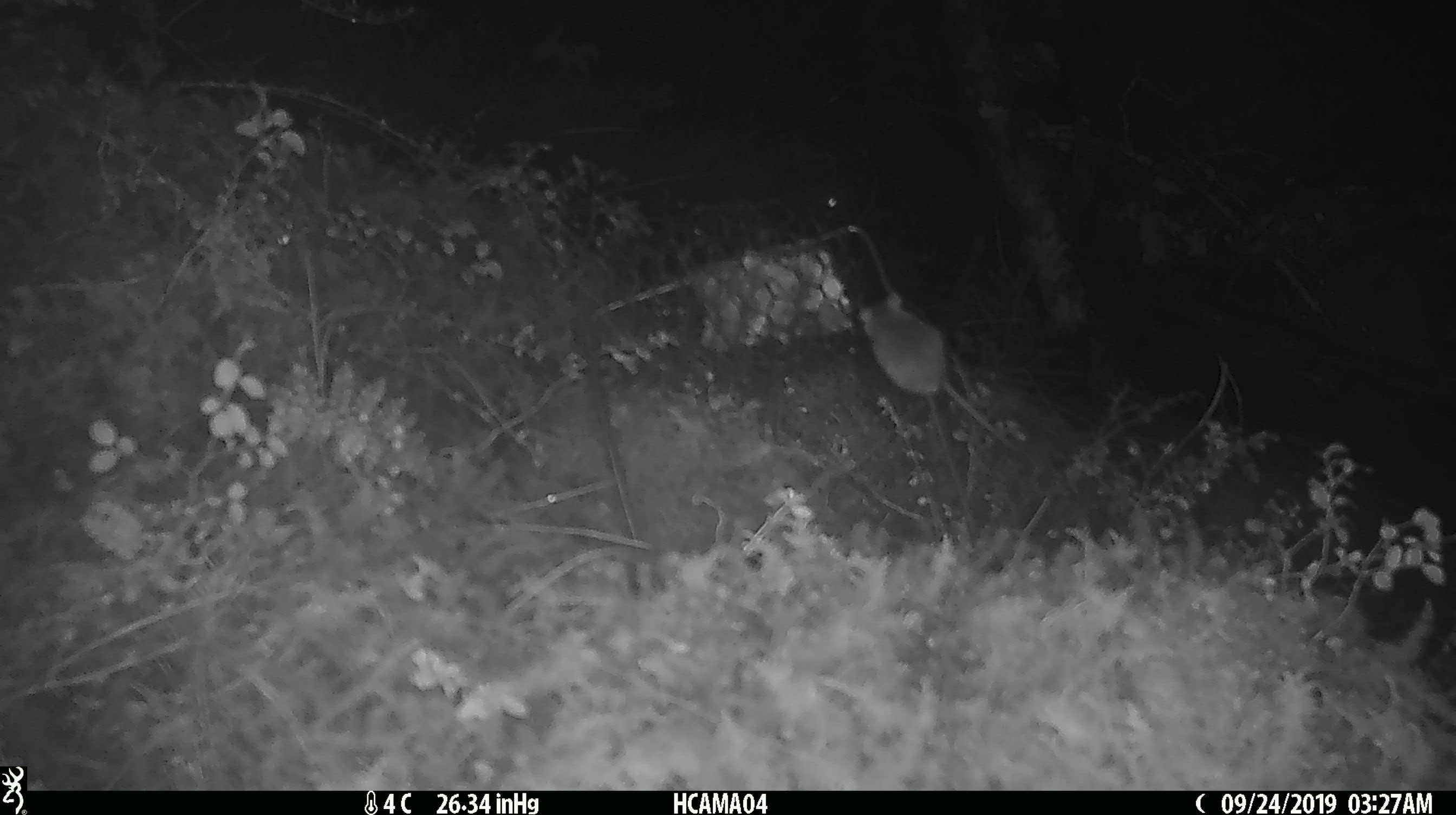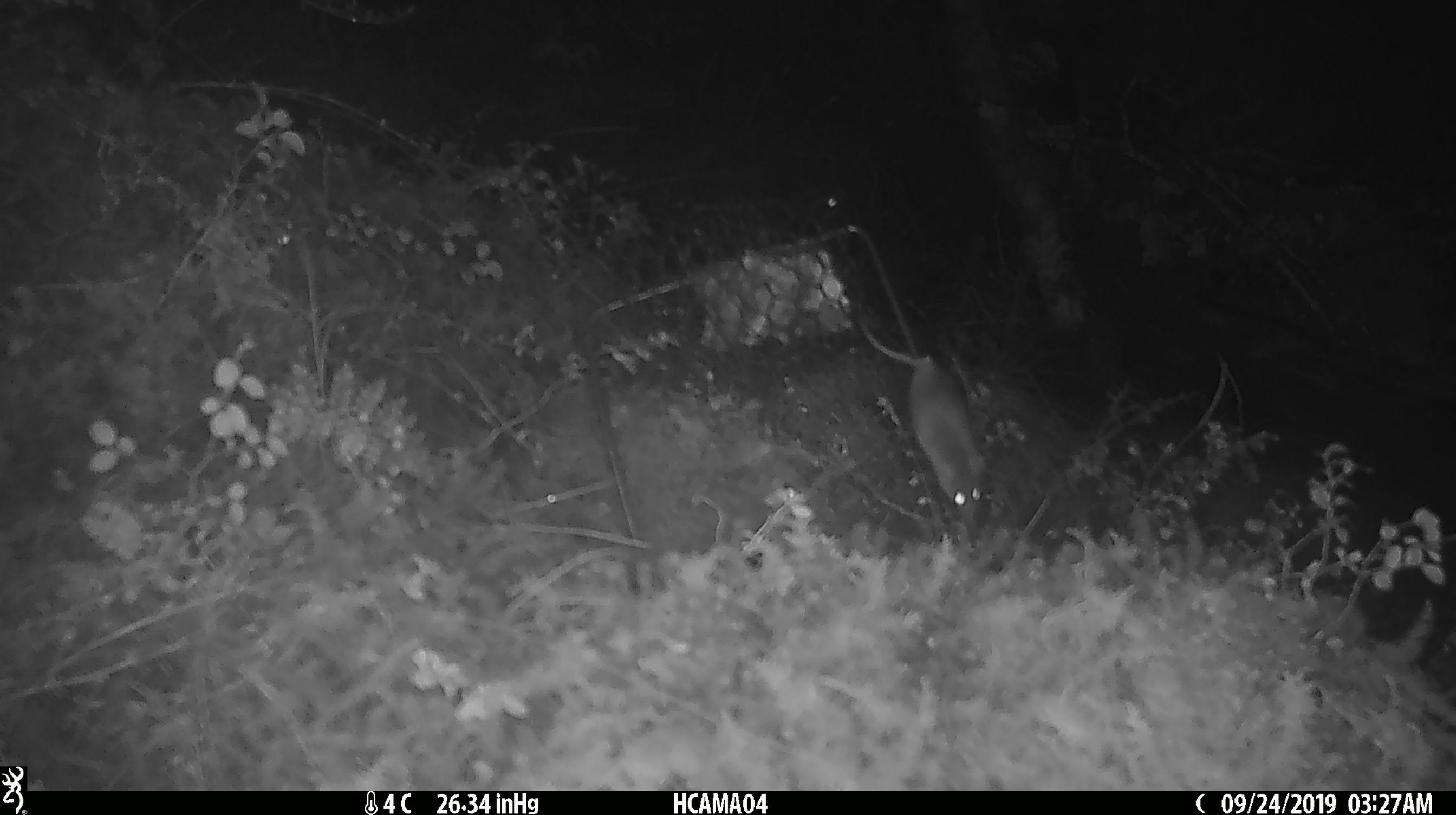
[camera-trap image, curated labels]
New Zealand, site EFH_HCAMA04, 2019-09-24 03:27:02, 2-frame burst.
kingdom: Animalia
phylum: Chordata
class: Mammalia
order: Rodentia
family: Muridae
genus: Mus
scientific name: Mus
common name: mouse